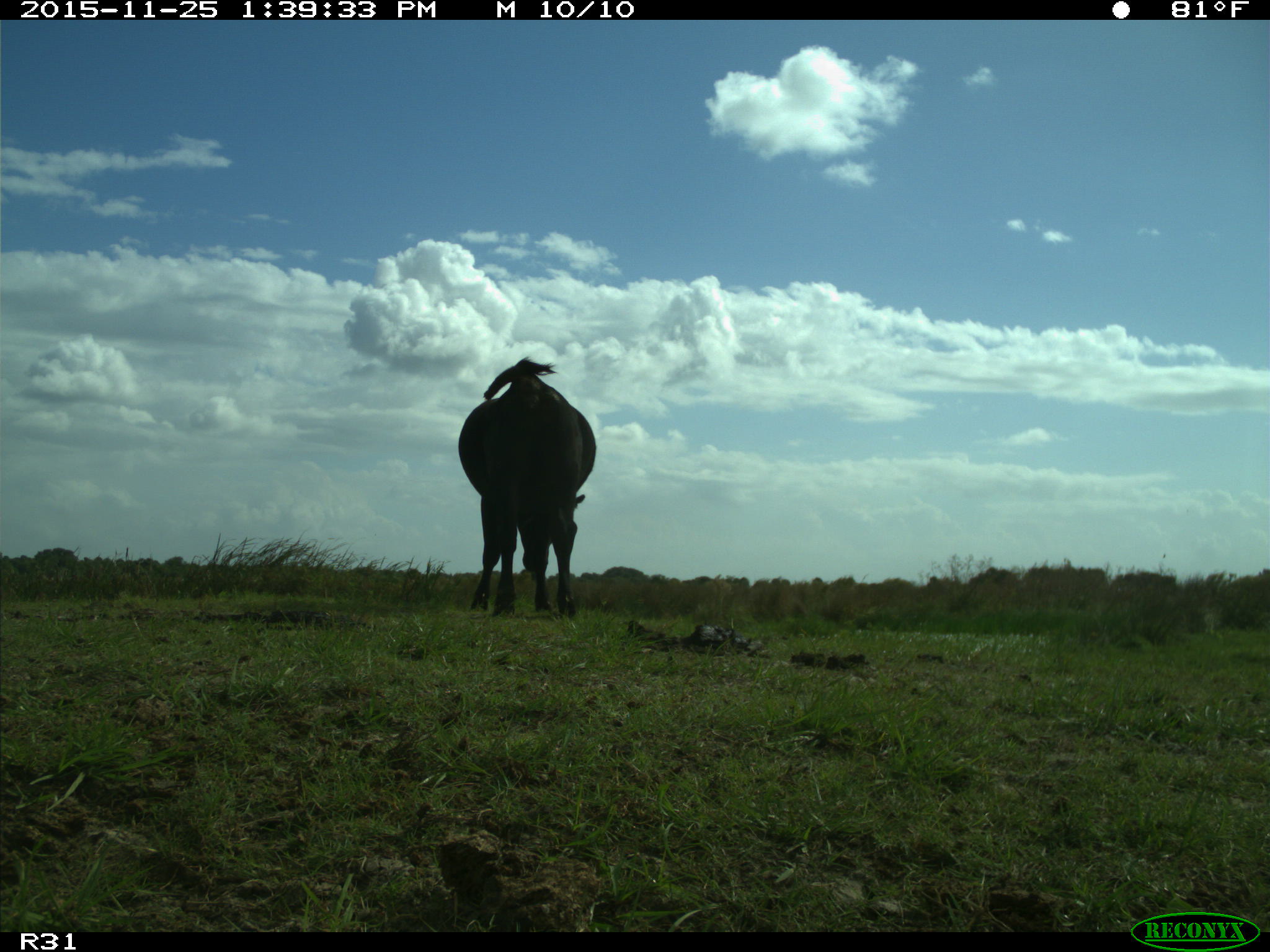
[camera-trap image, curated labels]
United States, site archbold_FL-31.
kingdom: Animalia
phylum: Chordata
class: Mammalia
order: Artiodactyla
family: Bovidae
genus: Bos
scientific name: Bos taurus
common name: domestic cow